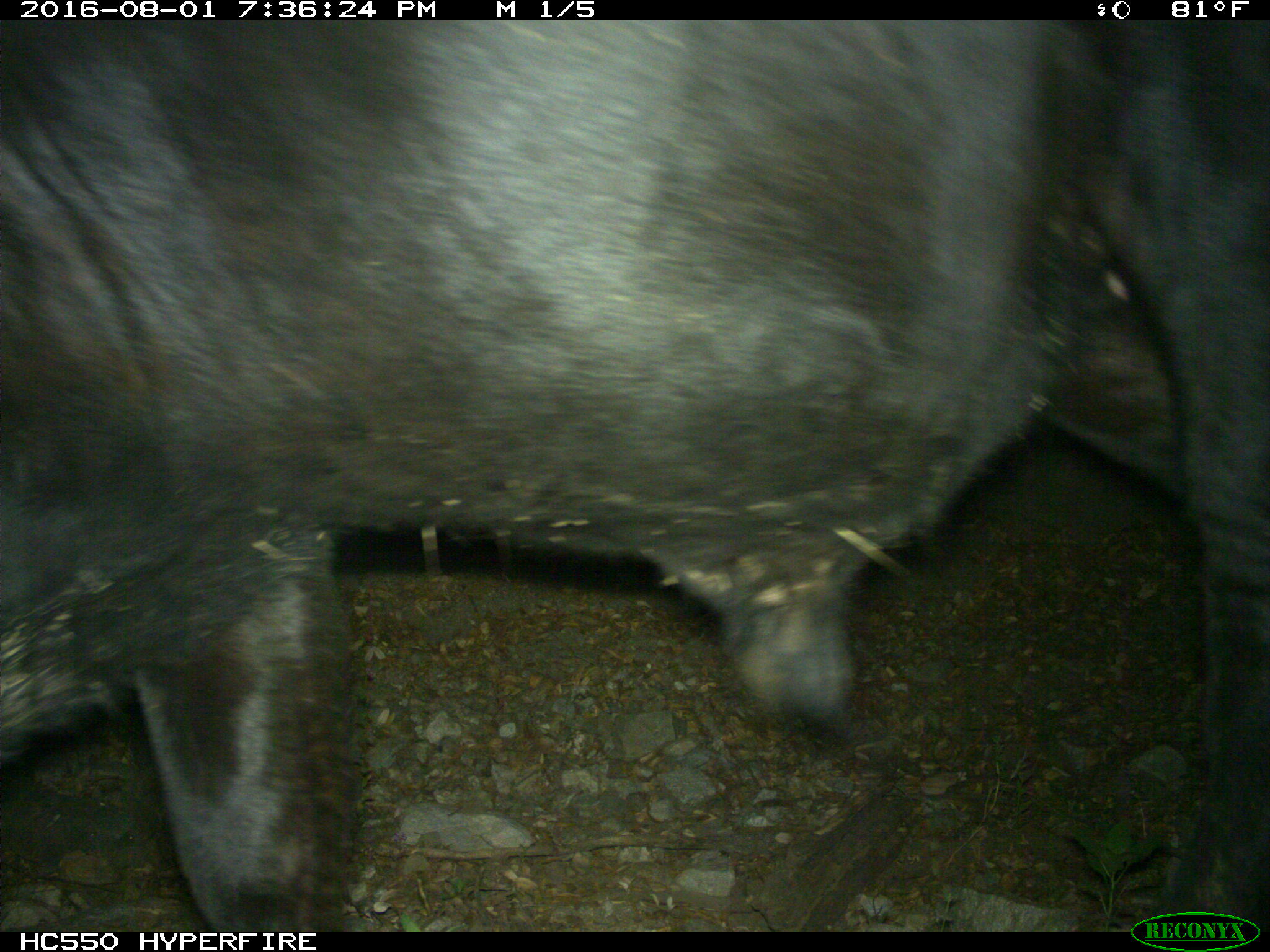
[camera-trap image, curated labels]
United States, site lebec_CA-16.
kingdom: Animalia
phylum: Chordata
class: Mammalia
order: Artiodactyla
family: Bovidae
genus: Bos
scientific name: Bos taurus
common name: domestic cow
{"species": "Bos taurus (domestic cow)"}